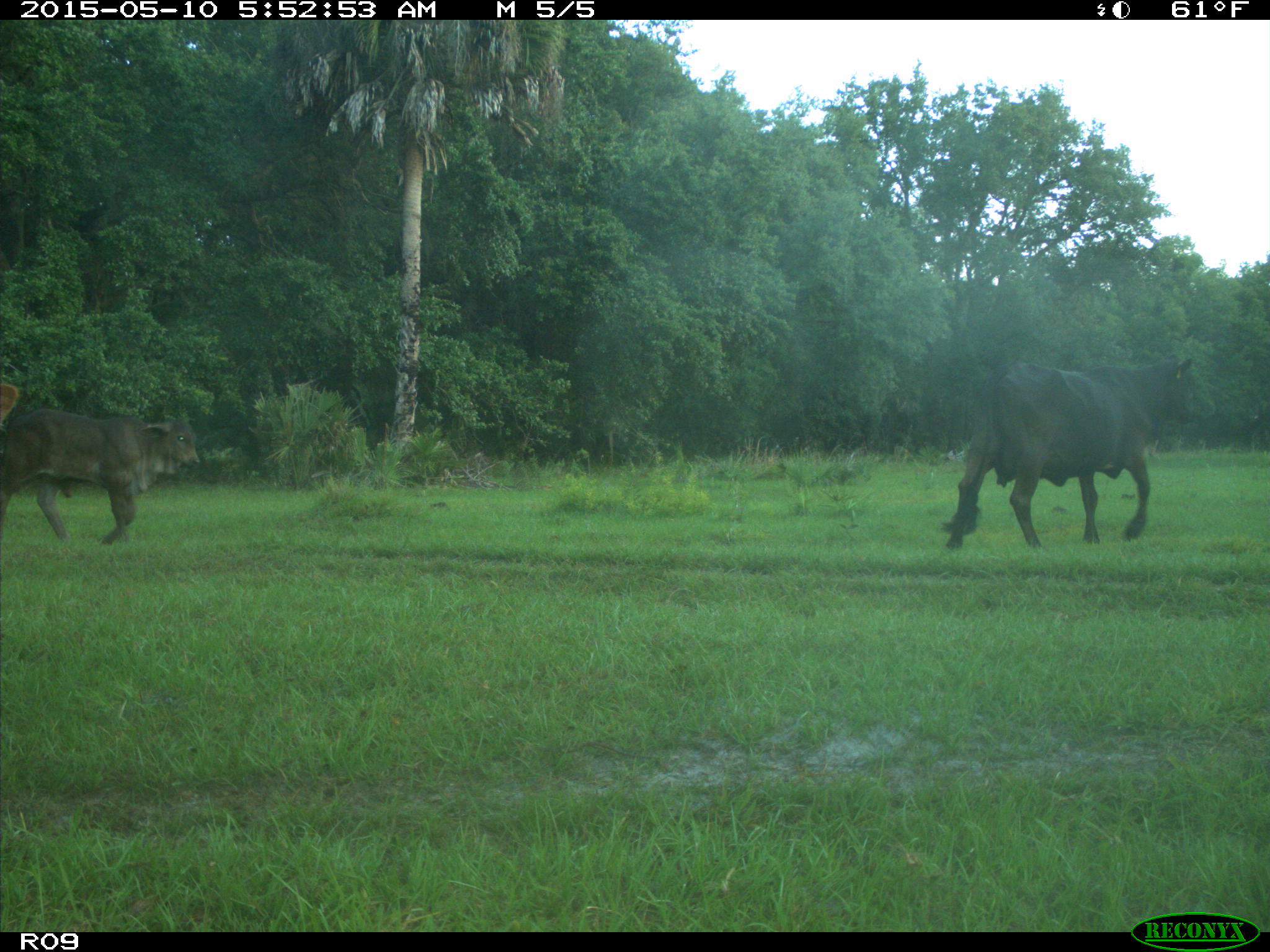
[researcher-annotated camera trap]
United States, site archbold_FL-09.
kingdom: Animalia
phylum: Chordata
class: Mammalia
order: Artiodactyla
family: Bovidae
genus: Bos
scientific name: Bos taurus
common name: domestic cow